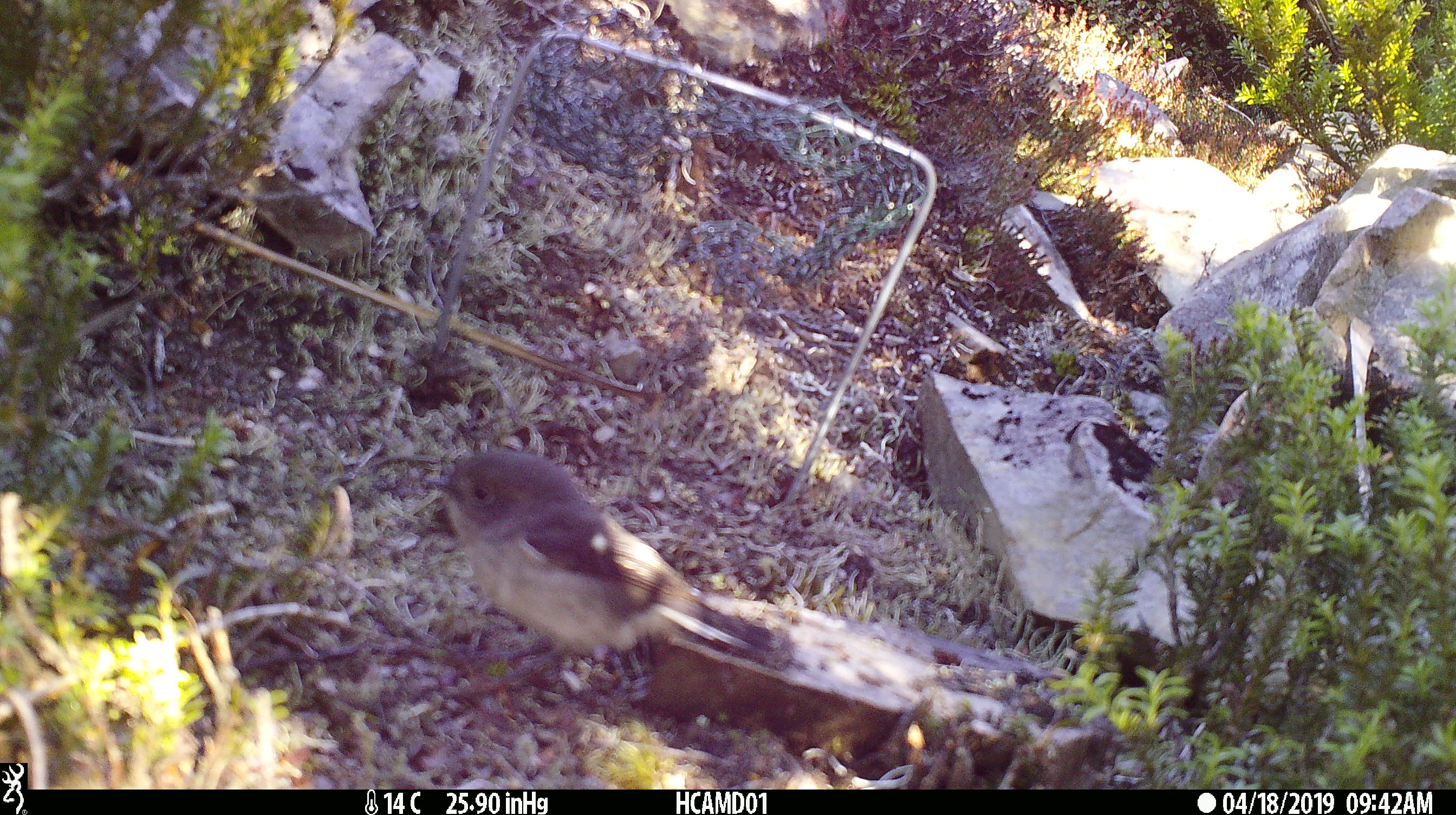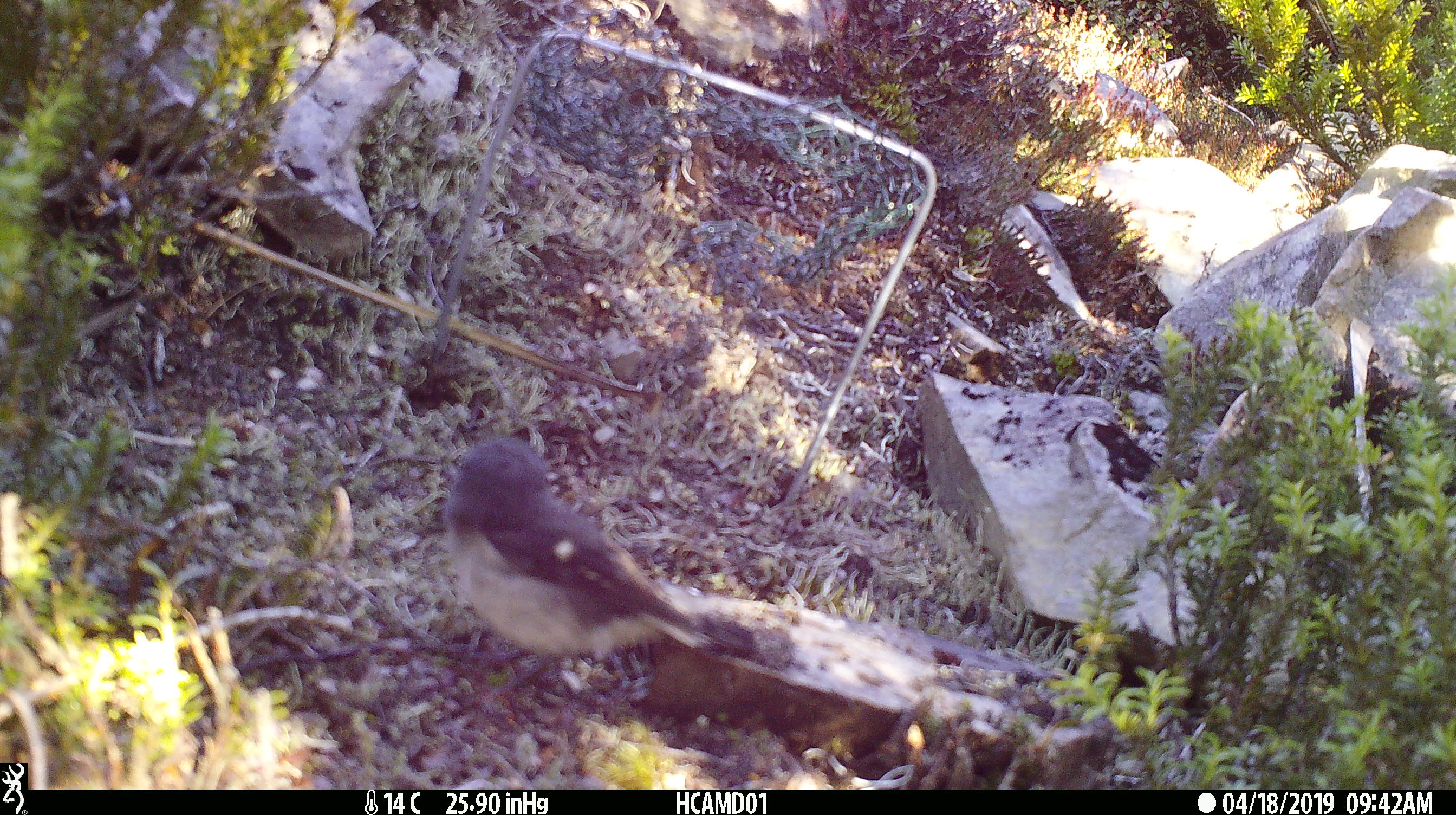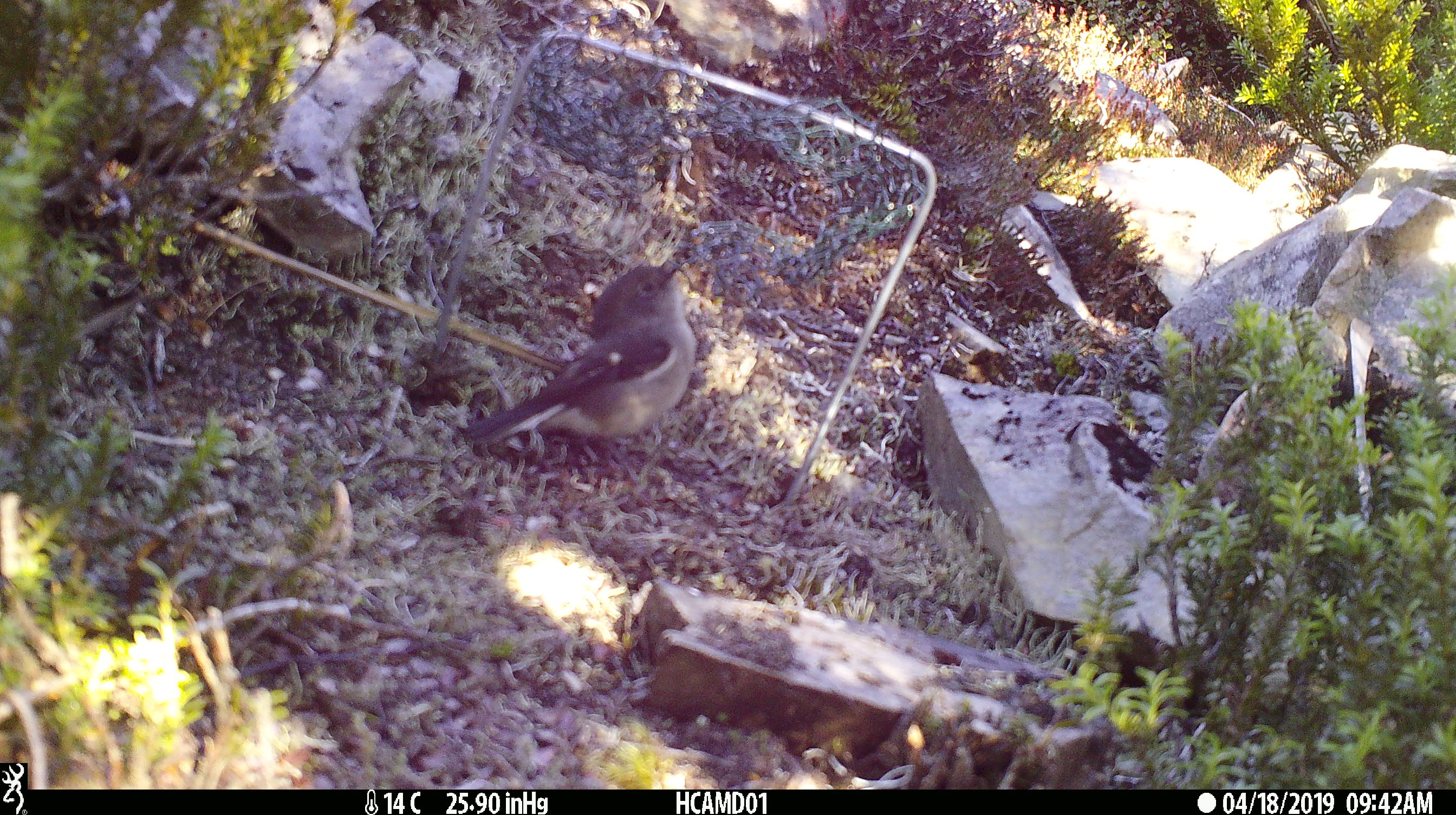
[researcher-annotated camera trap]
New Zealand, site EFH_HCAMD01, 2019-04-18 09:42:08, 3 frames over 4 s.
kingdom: Animalia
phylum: Chordata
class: Aves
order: Passeriformes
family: Petroicidae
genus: Petroica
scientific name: Petroica macrocephala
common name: tomtit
Tomtit (Petroica macrocephala).